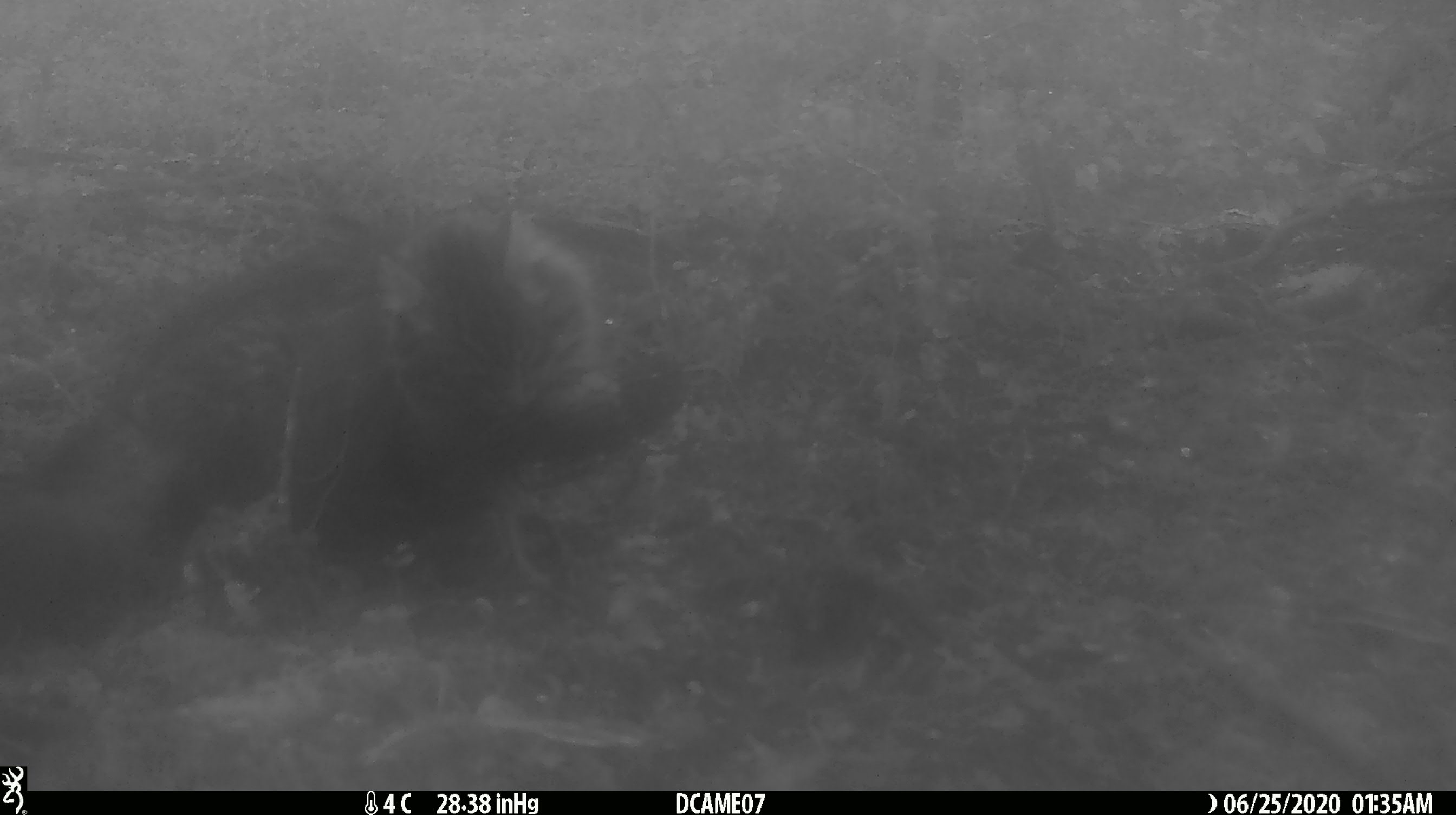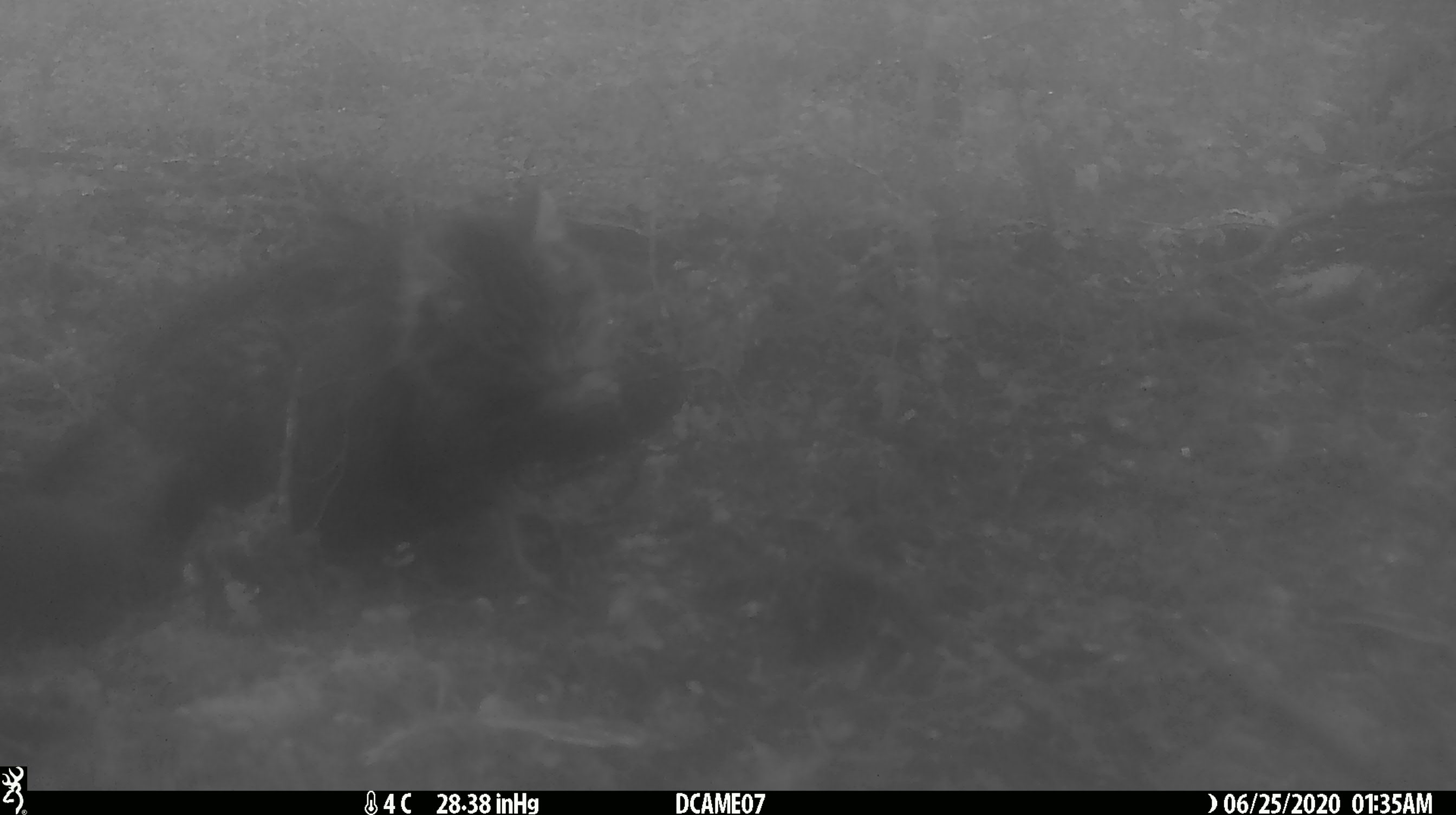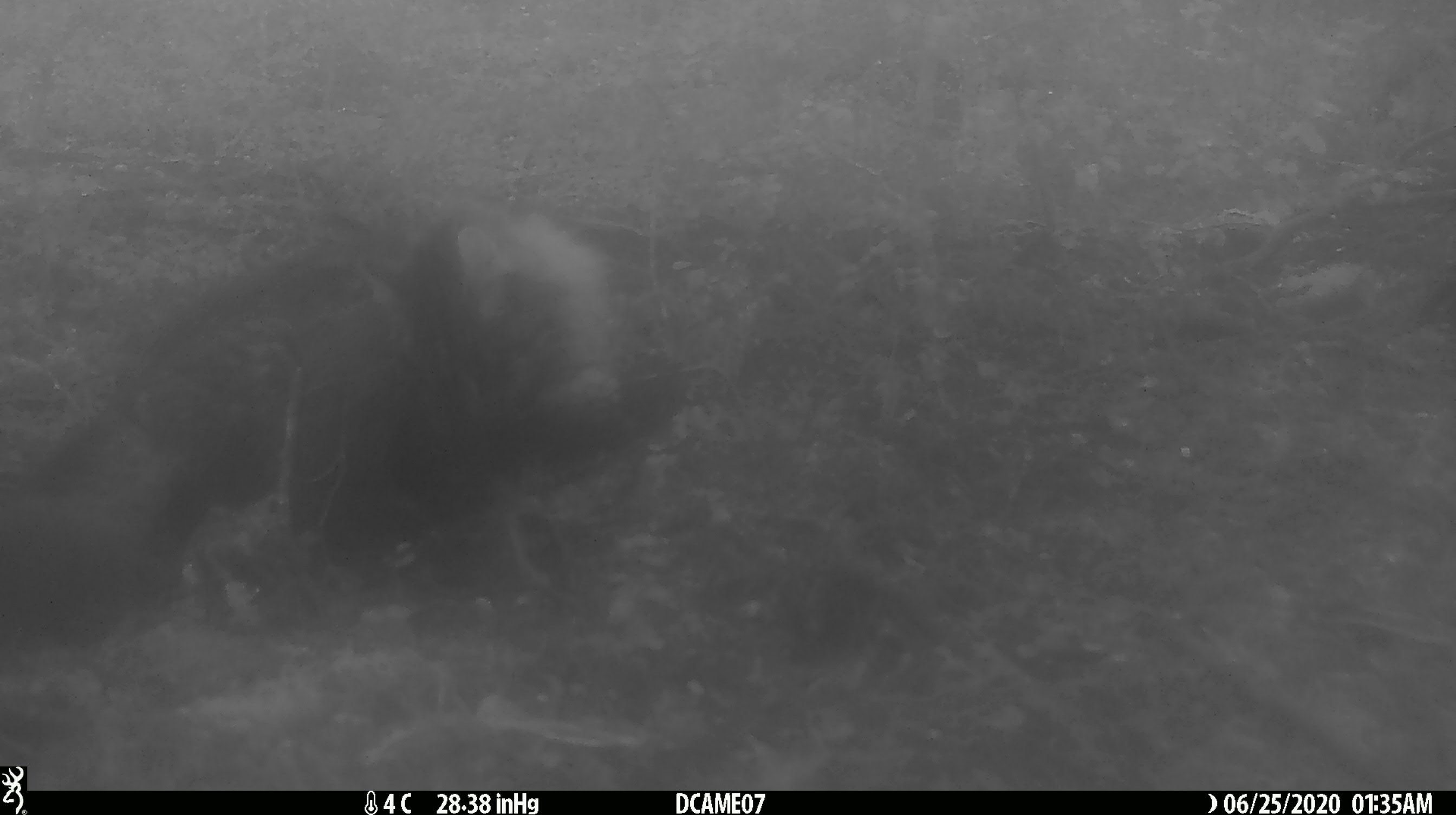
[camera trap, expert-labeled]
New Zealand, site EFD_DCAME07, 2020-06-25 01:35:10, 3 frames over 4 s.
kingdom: Animalia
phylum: Chordata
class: Mammalia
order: Carnivora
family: Felidae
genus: Felis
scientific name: Felis catus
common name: domestic cat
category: cat